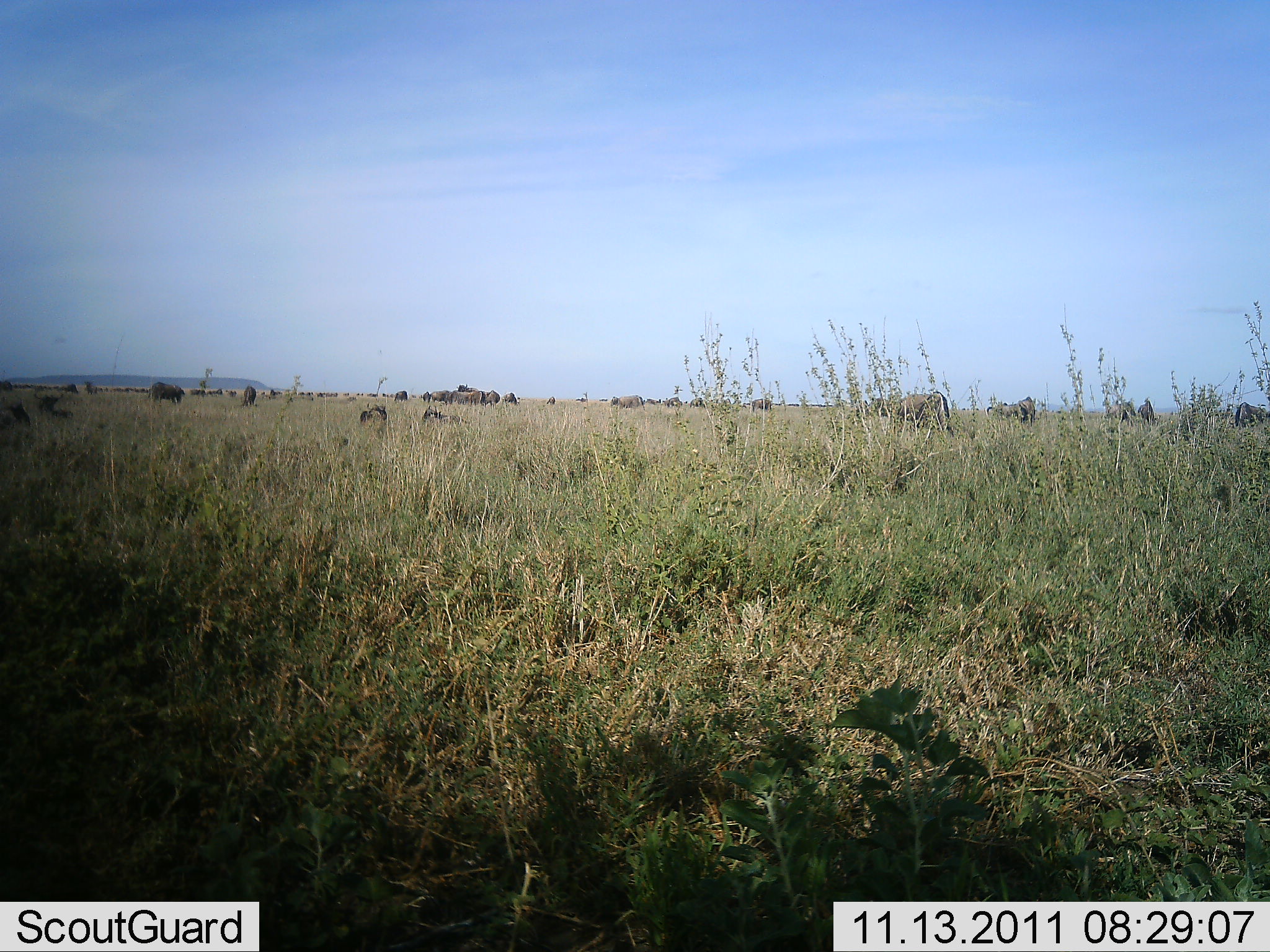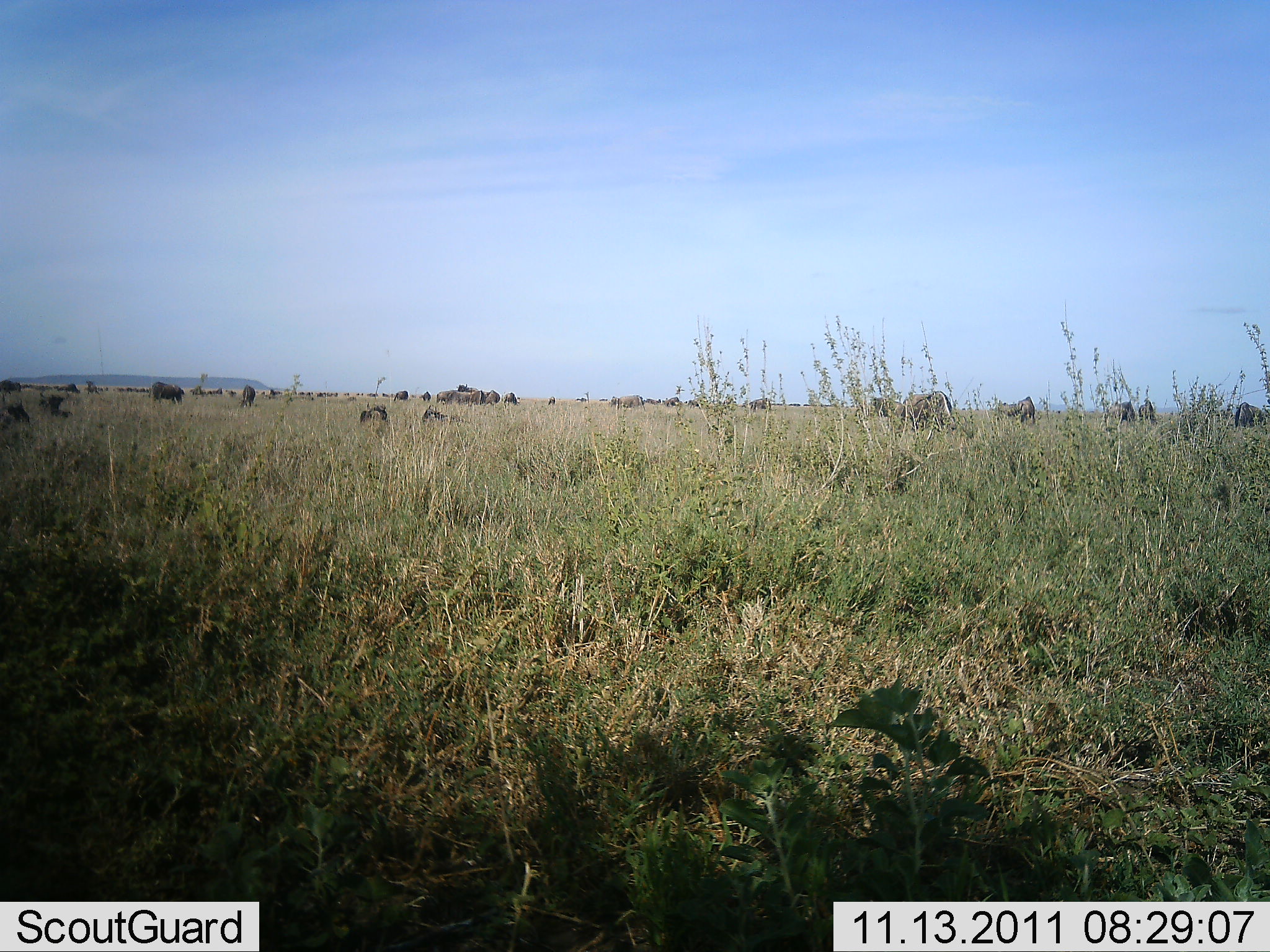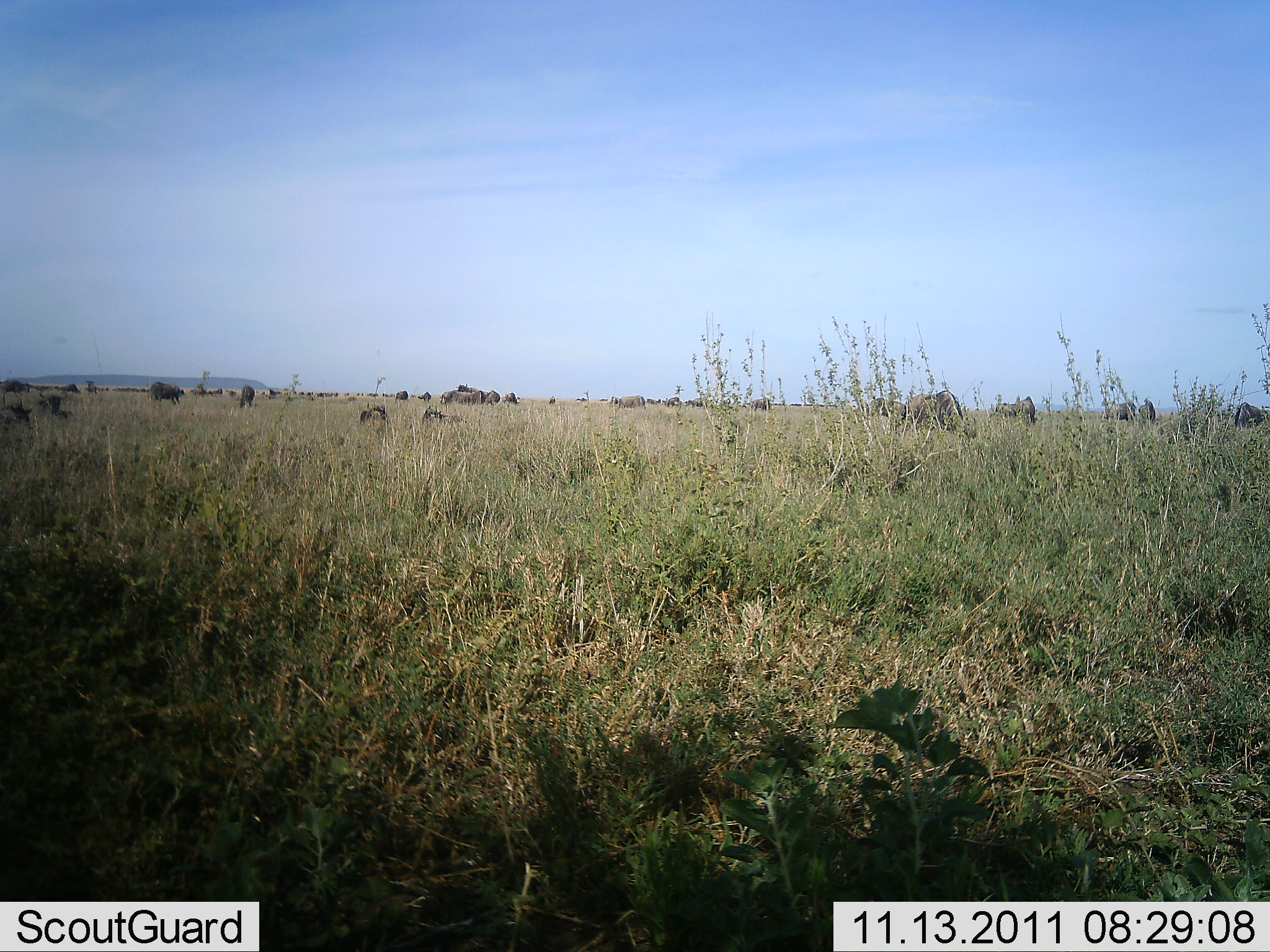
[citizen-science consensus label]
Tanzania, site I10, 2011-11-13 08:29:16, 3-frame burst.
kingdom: Animalia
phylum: Chordata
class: Mammalia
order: Artiodactyla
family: Bovidae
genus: Connochaetes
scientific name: Connochaetes taurinus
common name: blue wildebeest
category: wildebeest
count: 11-50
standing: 50%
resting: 8%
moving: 17%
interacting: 0%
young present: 0%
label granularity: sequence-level